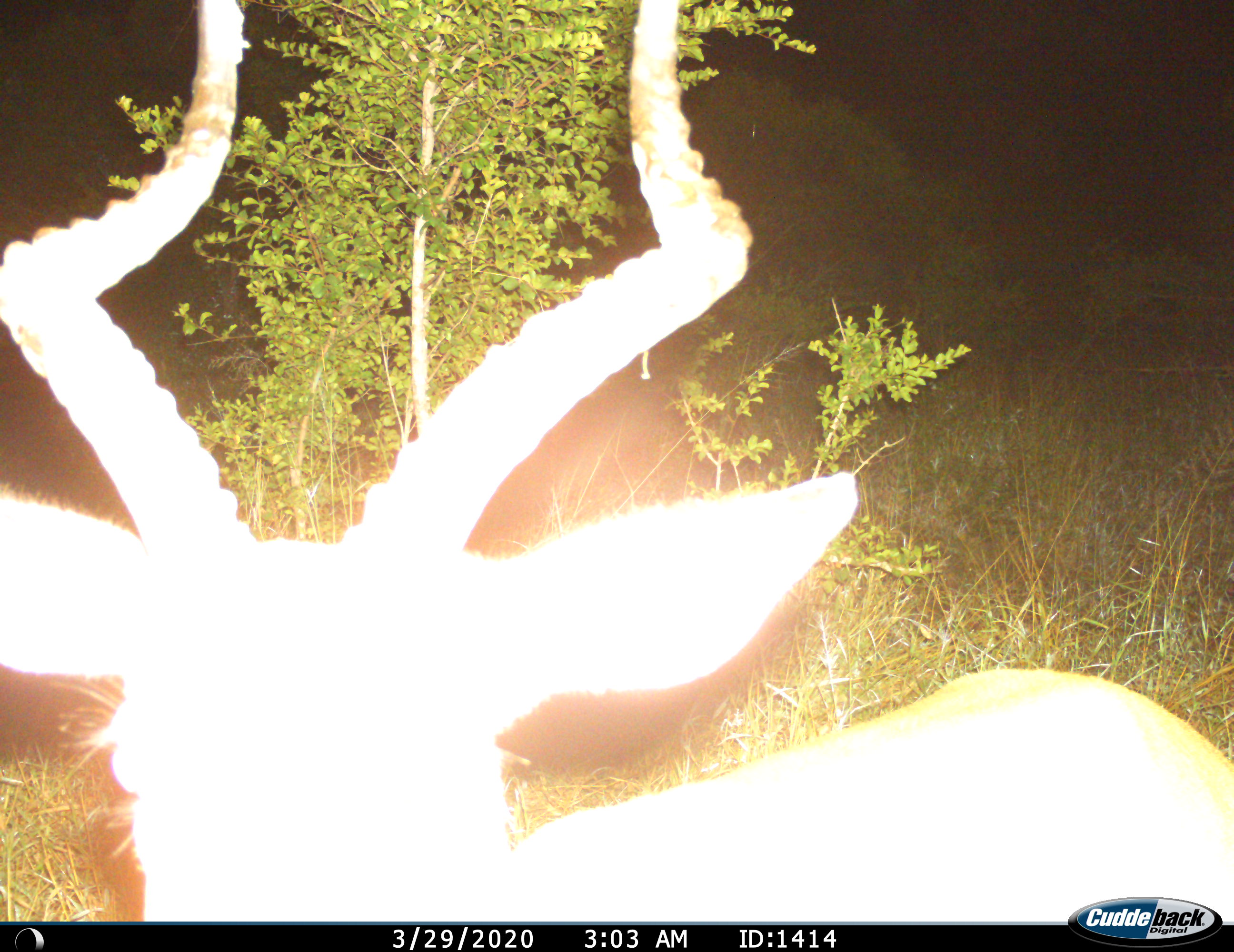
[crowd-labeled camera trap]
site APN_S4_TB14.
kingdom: Animalia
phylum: Chordata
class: Mammalia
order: Artiodactyla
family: Bovidae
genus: Aepyceros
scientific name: Aepyceros melampus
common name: impala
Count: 1.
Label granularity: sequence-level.